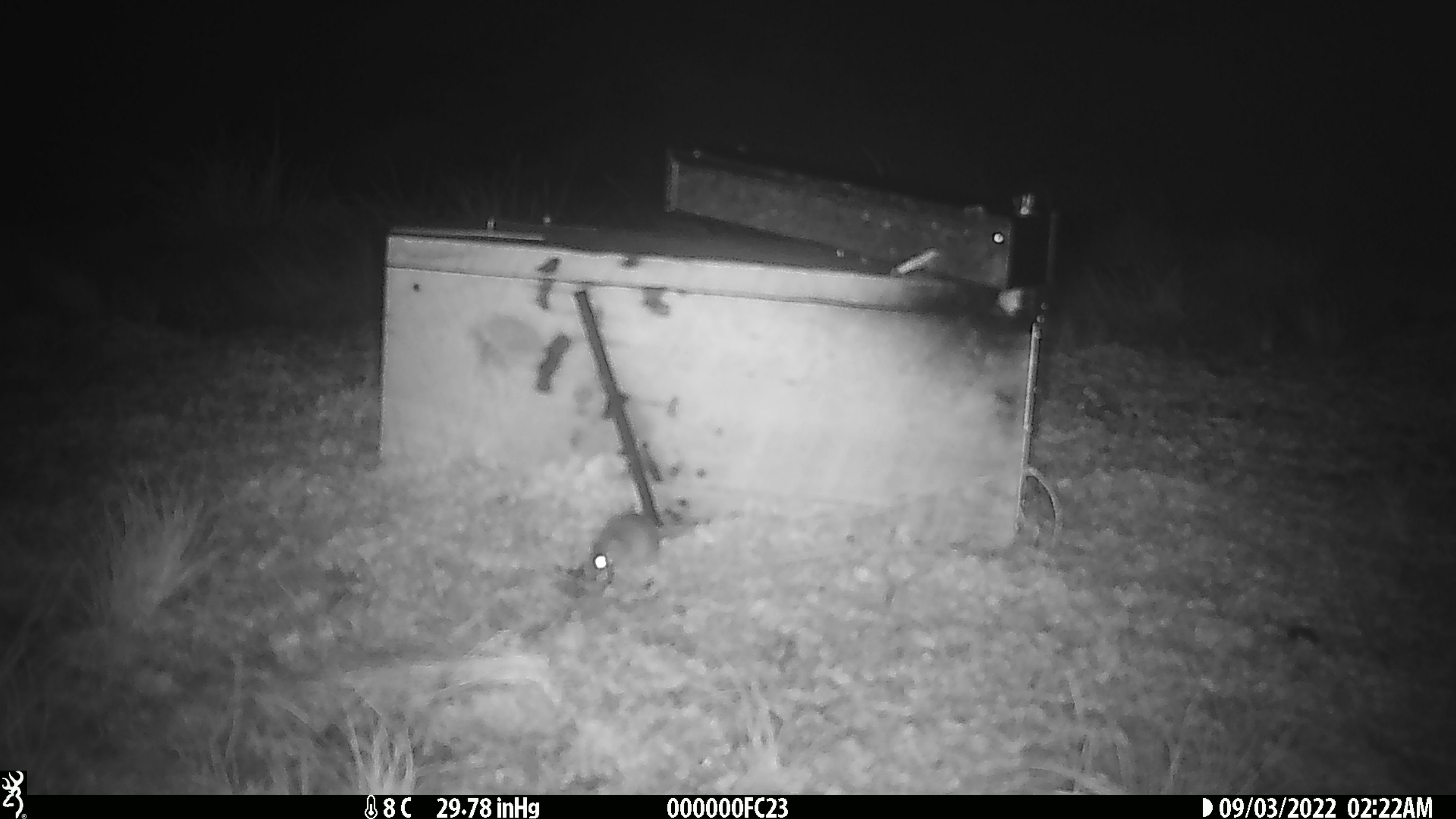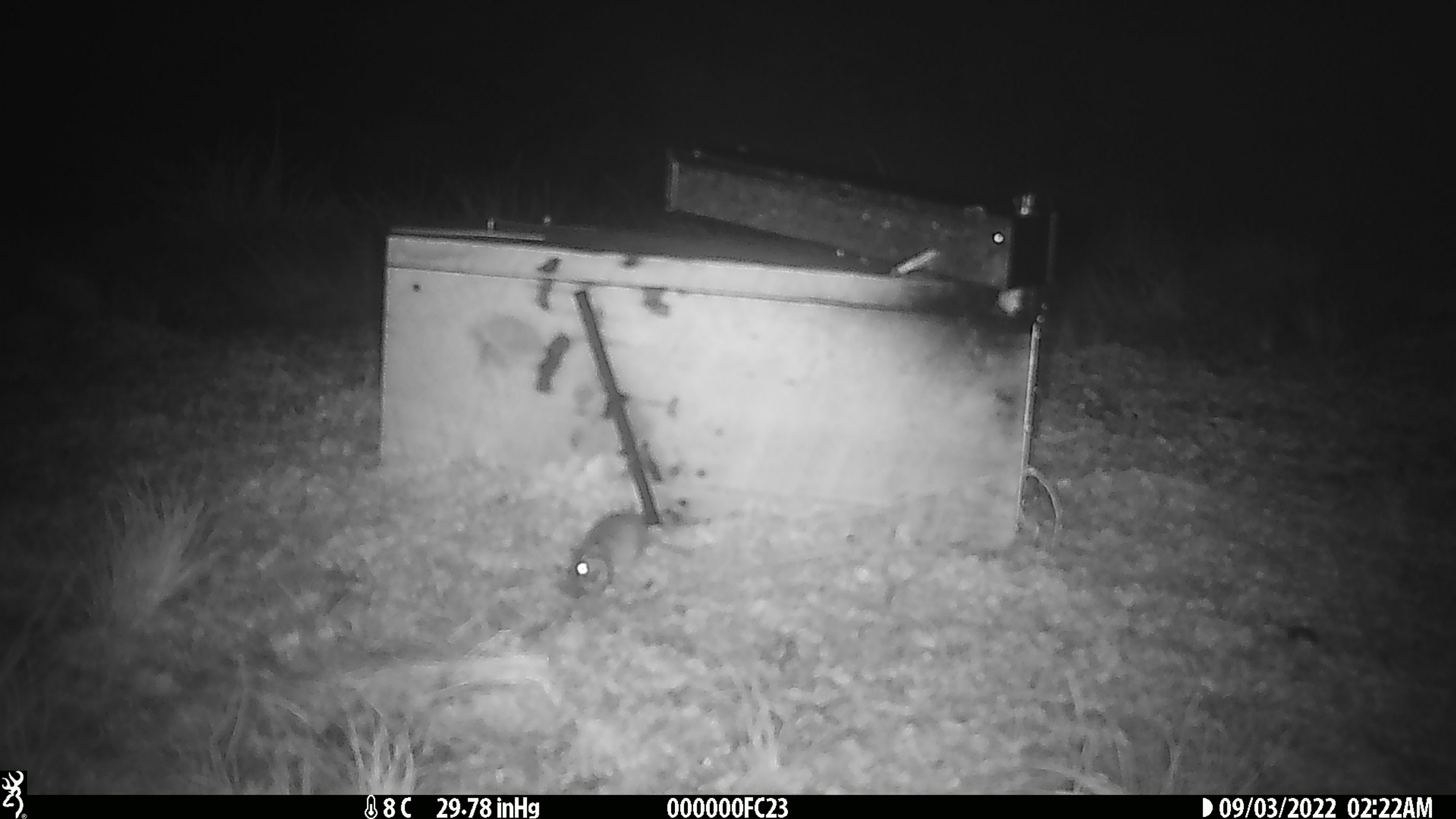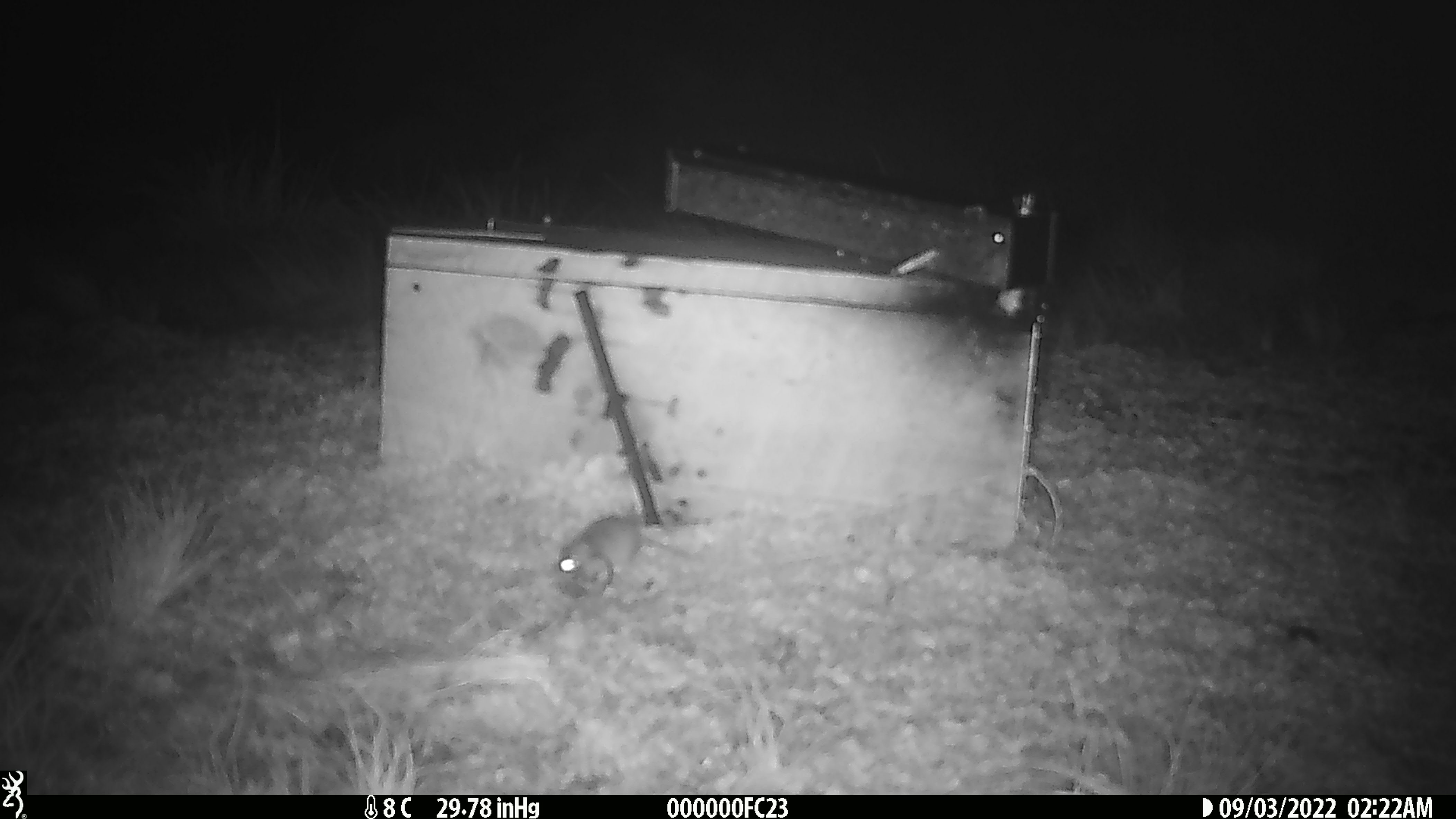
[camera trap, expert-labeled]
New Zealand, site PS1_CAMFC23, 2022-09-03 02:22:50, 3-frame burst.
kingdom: Animalia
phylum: Chordata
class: Mammalia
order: Rodentia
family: Muridae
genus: Mus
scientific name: Mus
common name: mouse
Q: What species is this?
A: Mouse (Mus).